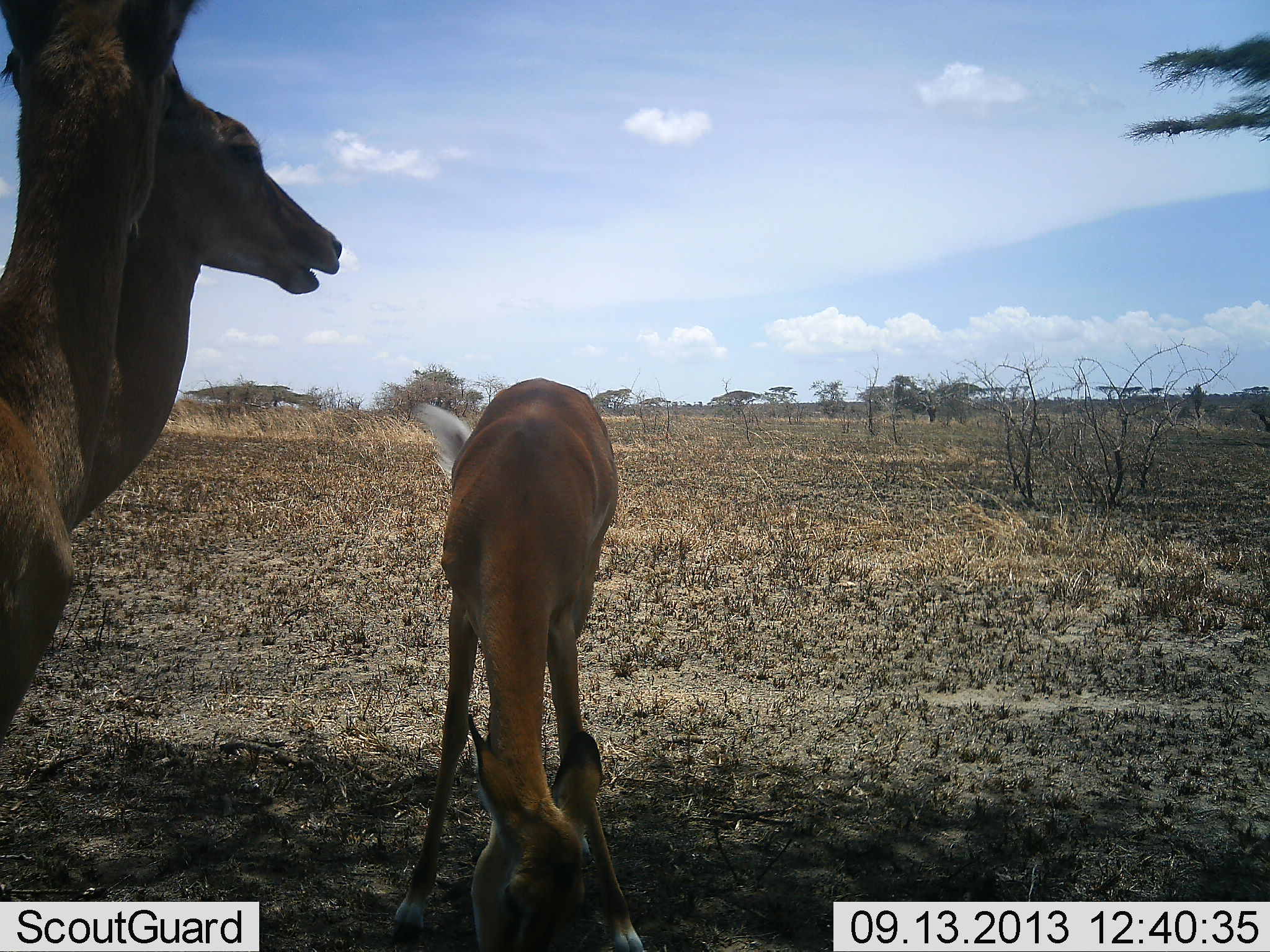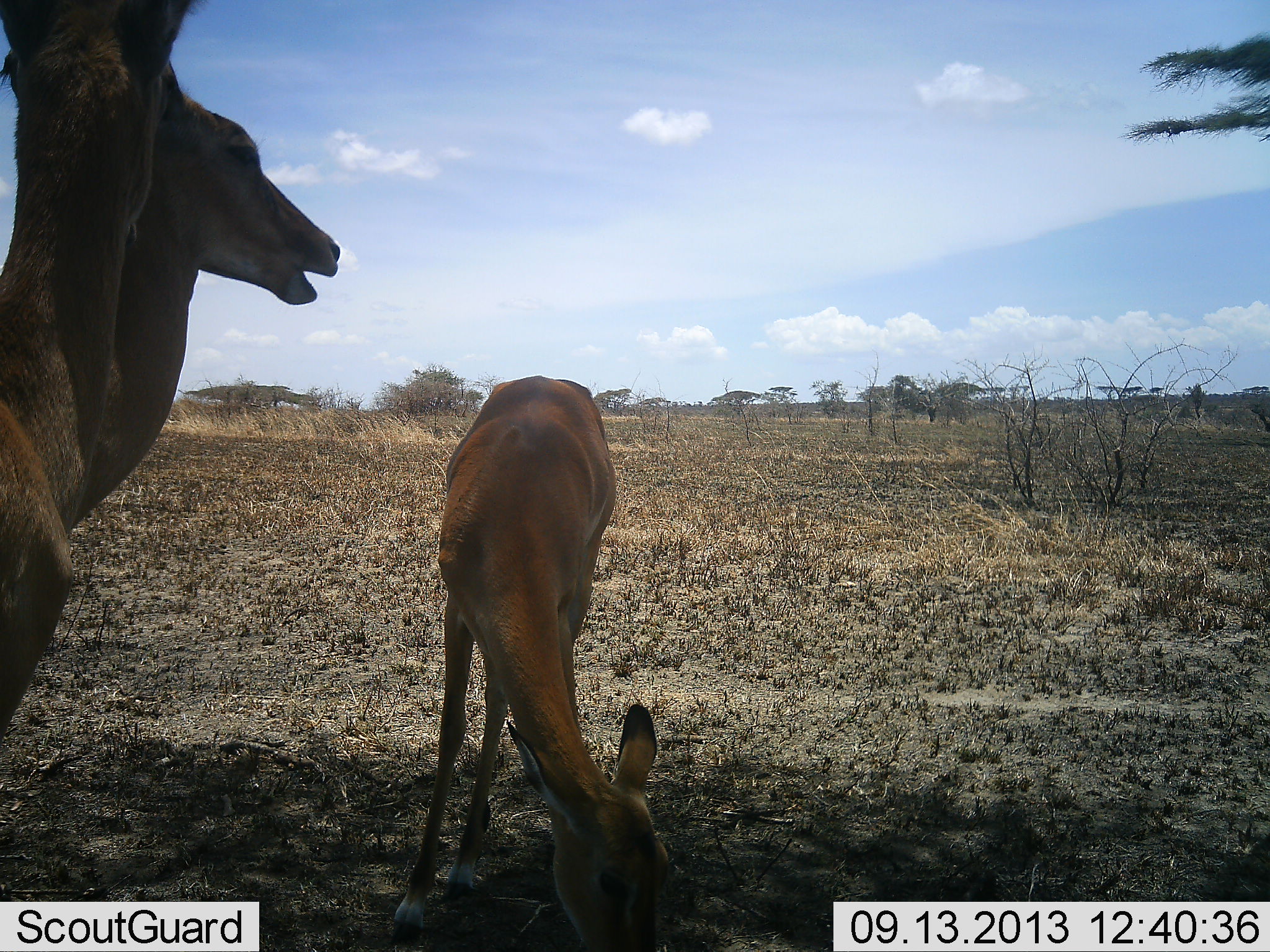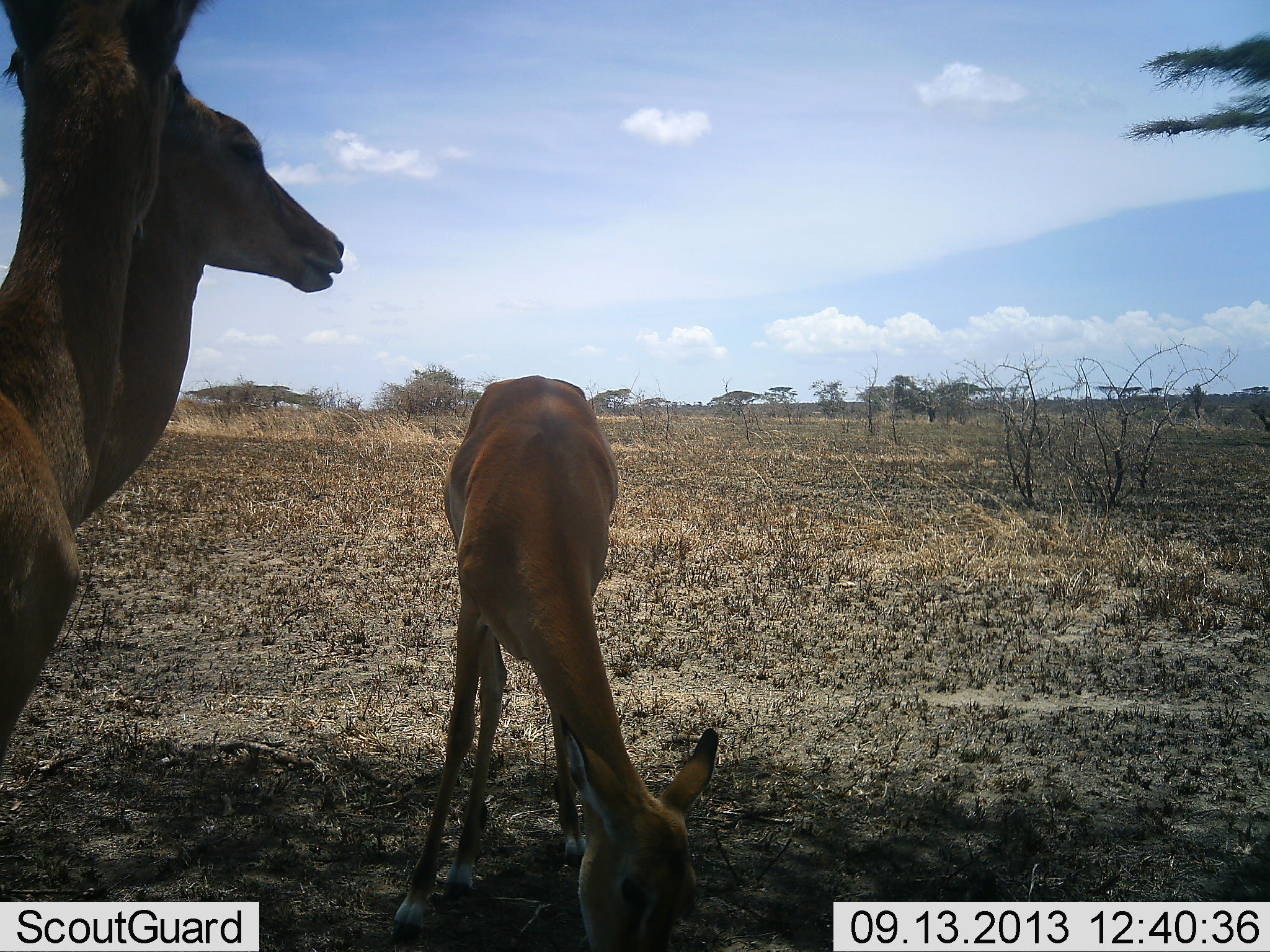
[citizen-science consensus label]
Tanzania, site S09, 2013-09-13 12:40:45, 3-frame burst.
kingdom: Animalia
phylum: Chordata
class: Mammalia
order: Artiodactyla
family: Bovidae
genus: Aepyceros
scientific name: Aepyceros melampus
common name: impala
Impala (Aepyceros melampus), count 3. Behavior (volunteer vote fractions): standing 81%, resting 5%, moving 0%, interacting 0%. Young present (vote fraction): 14%. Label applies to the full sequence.